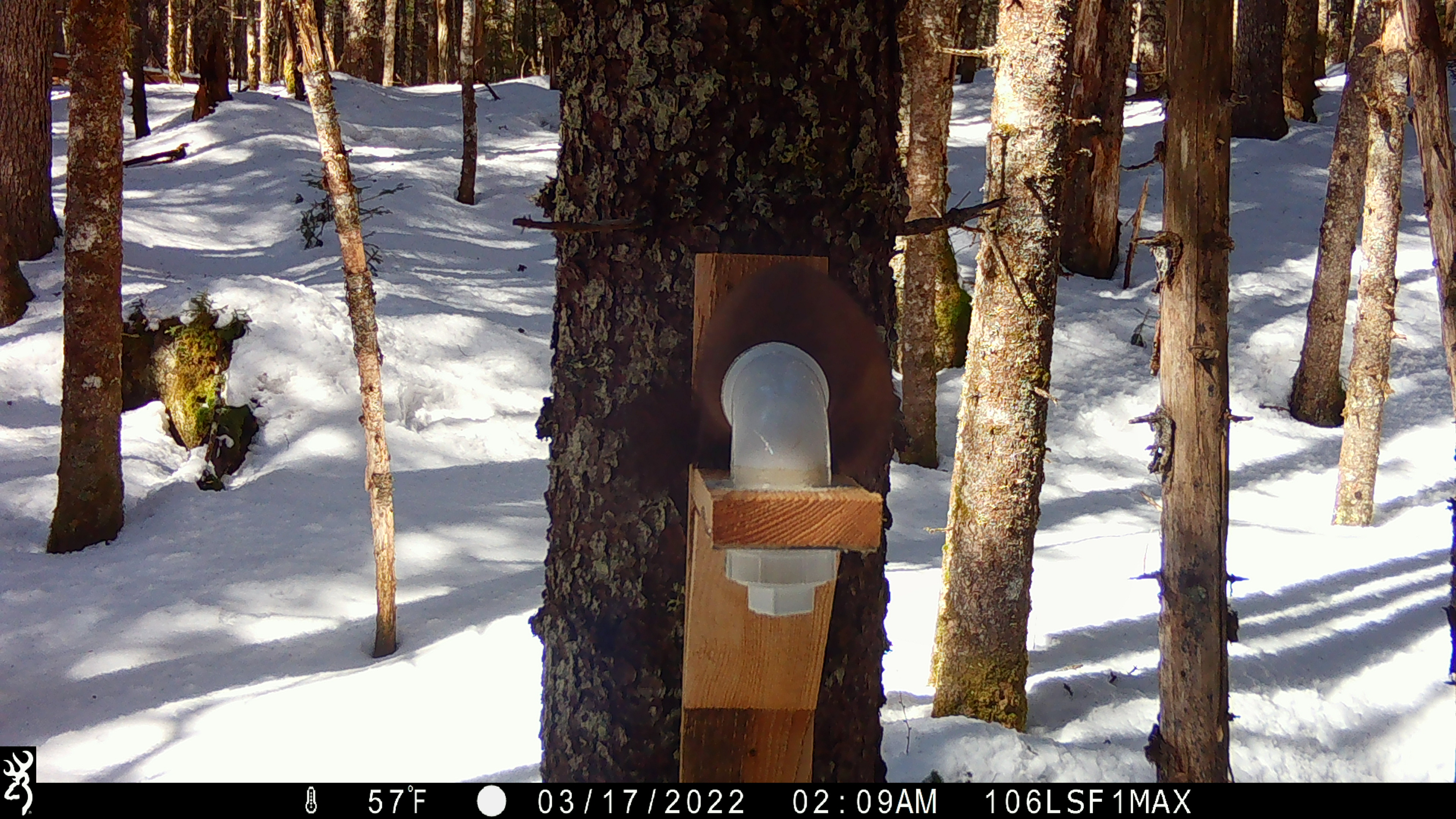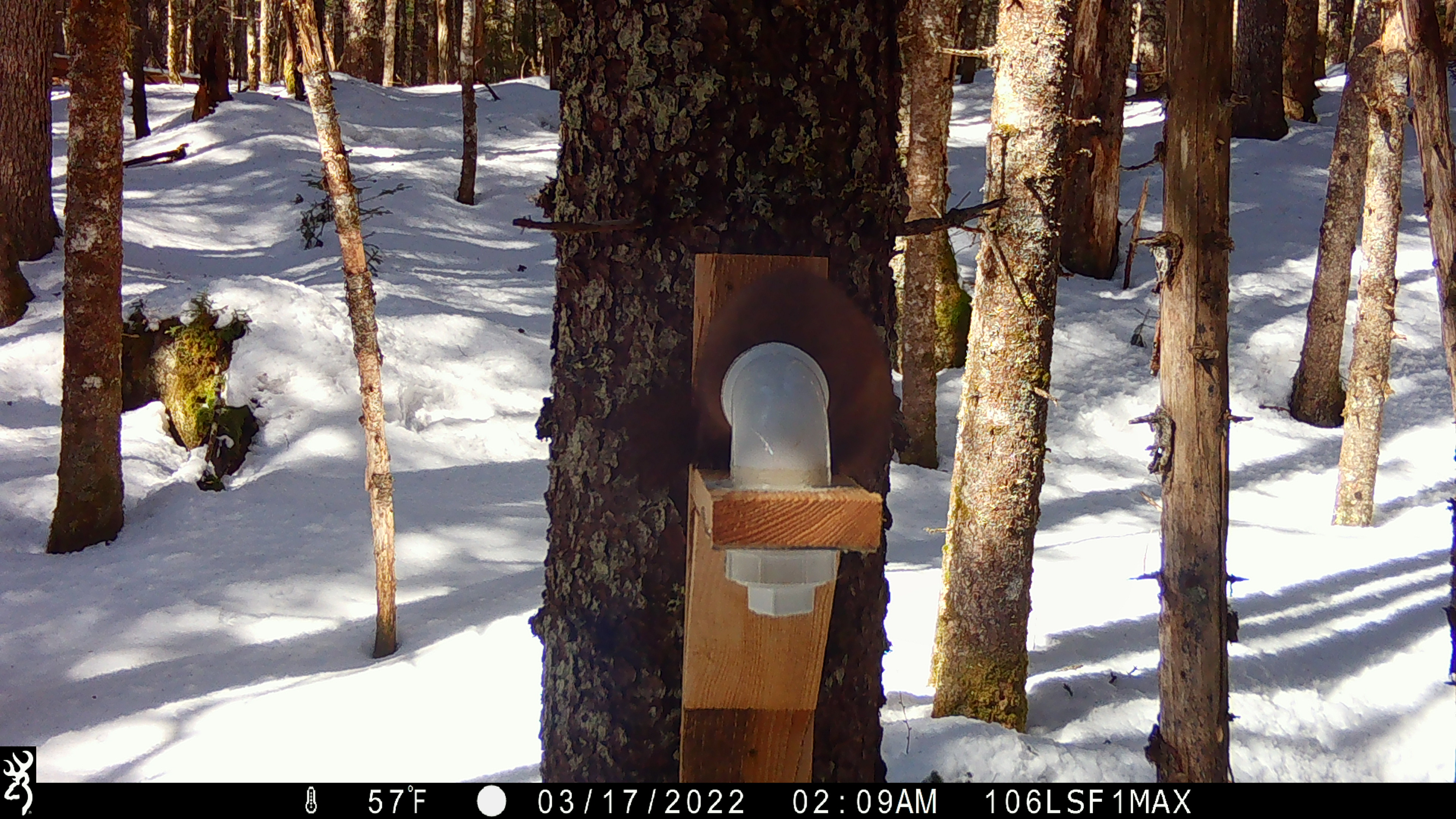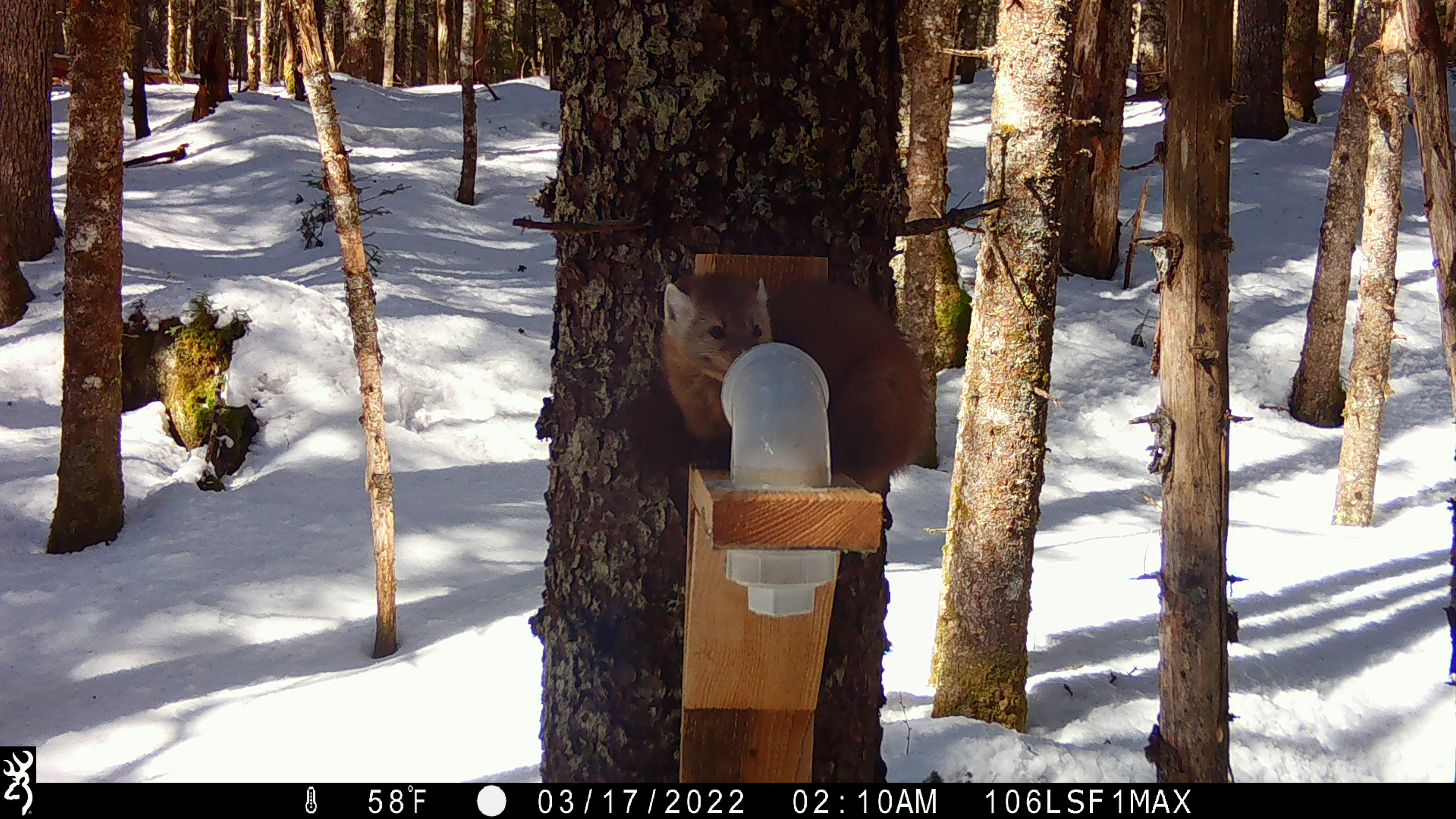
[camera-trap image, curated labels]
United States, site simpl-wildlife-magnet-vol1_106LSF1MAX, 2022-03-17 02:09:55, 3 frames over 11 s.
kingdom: Animalia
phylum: Chordata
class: Mammalia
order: Carnivora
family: Mustelidae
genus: Martes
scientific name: Martes americana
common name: american marten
American marten (Martes americana).